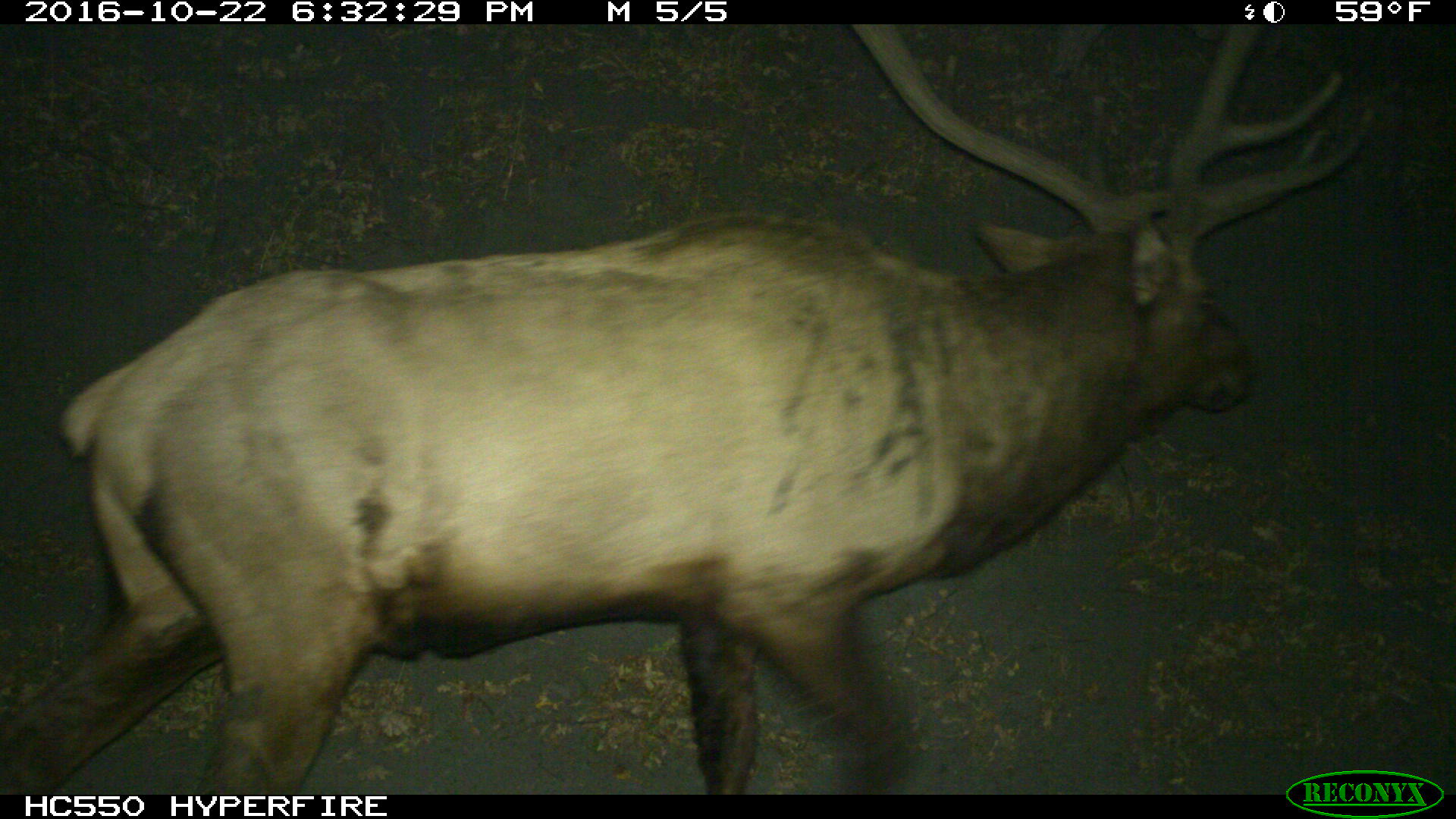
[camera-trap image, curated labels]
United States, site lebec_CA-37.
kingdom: Animalia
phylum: Chordata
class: Mammalia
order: Artiodactyla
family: Cervidae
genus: Cervus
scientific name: Cervus canadensis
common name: elk